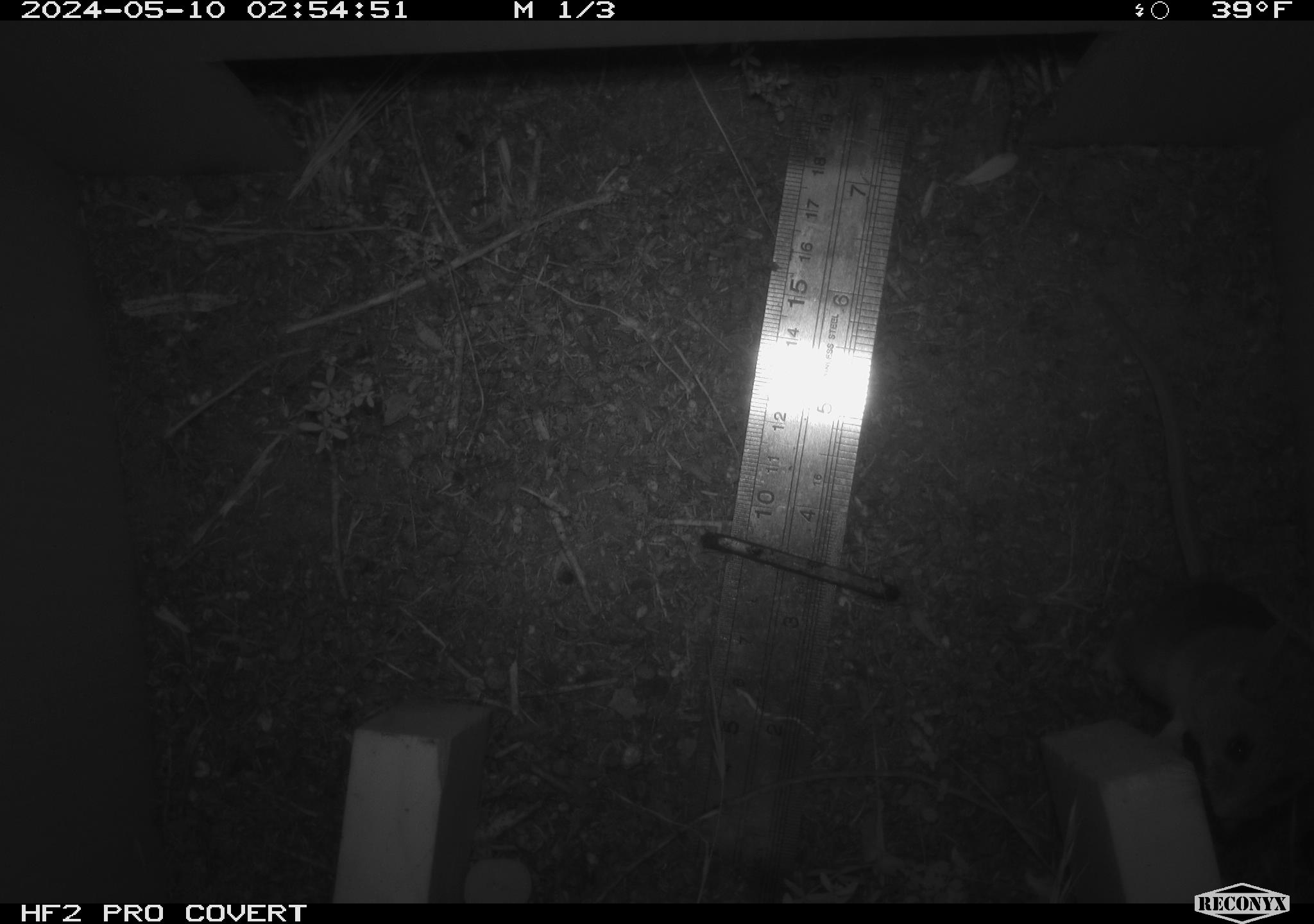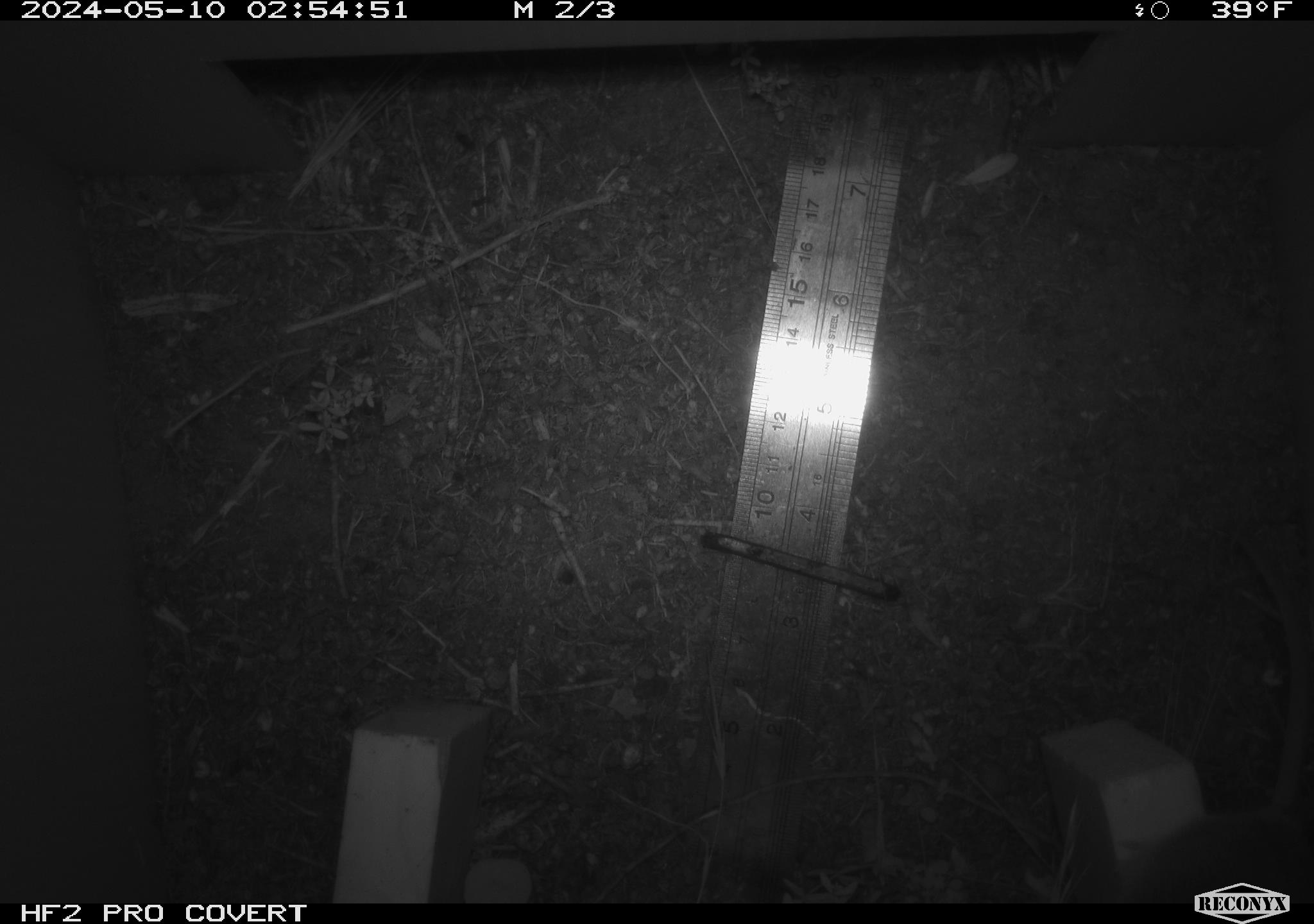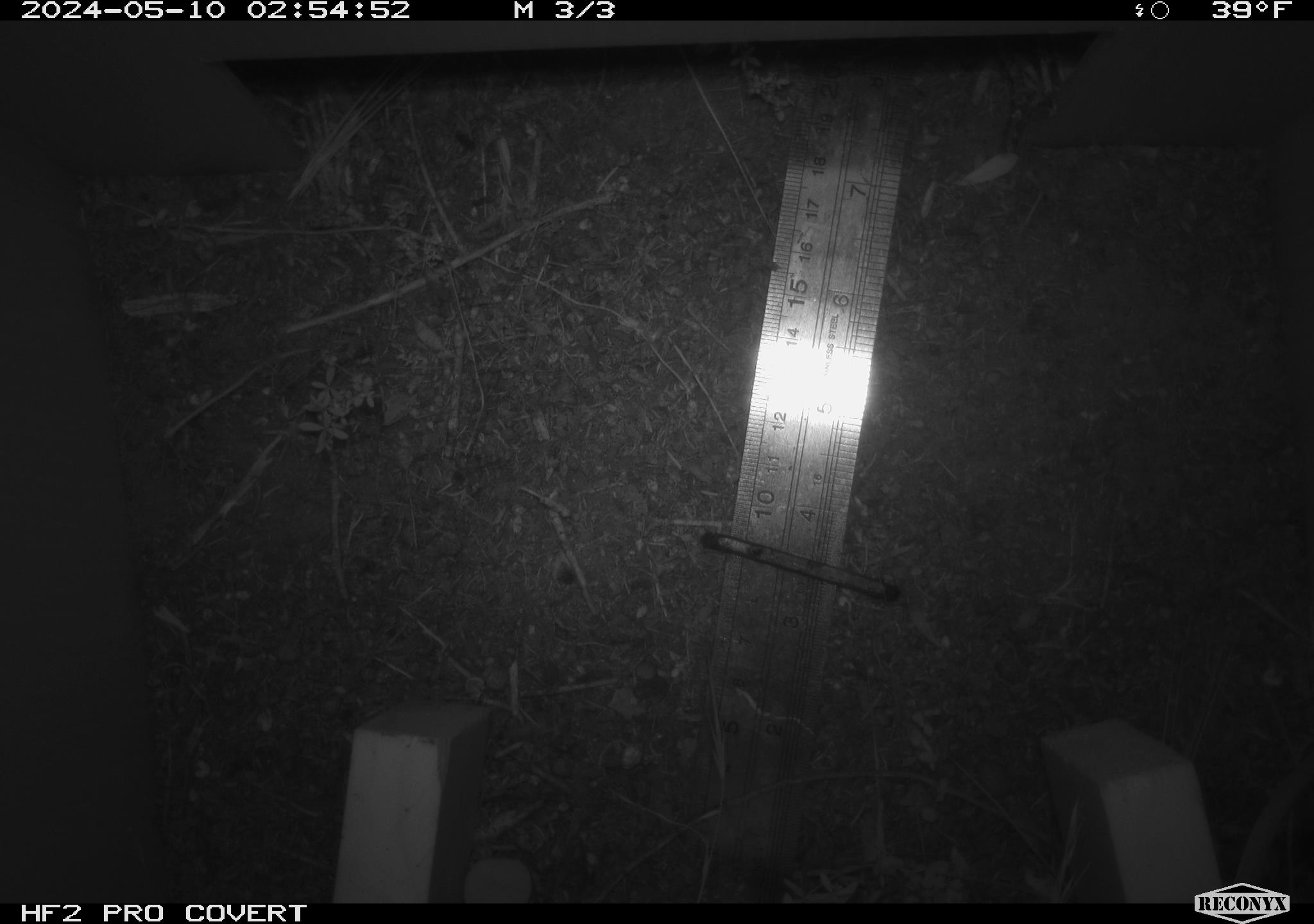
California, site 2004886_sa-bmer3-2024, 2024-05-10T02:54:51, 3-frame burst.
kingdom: Animalia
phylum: Chordata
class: Mammalia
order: Rodentia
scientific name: Rodentia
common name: mouse species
Mouse species (Rodentia).